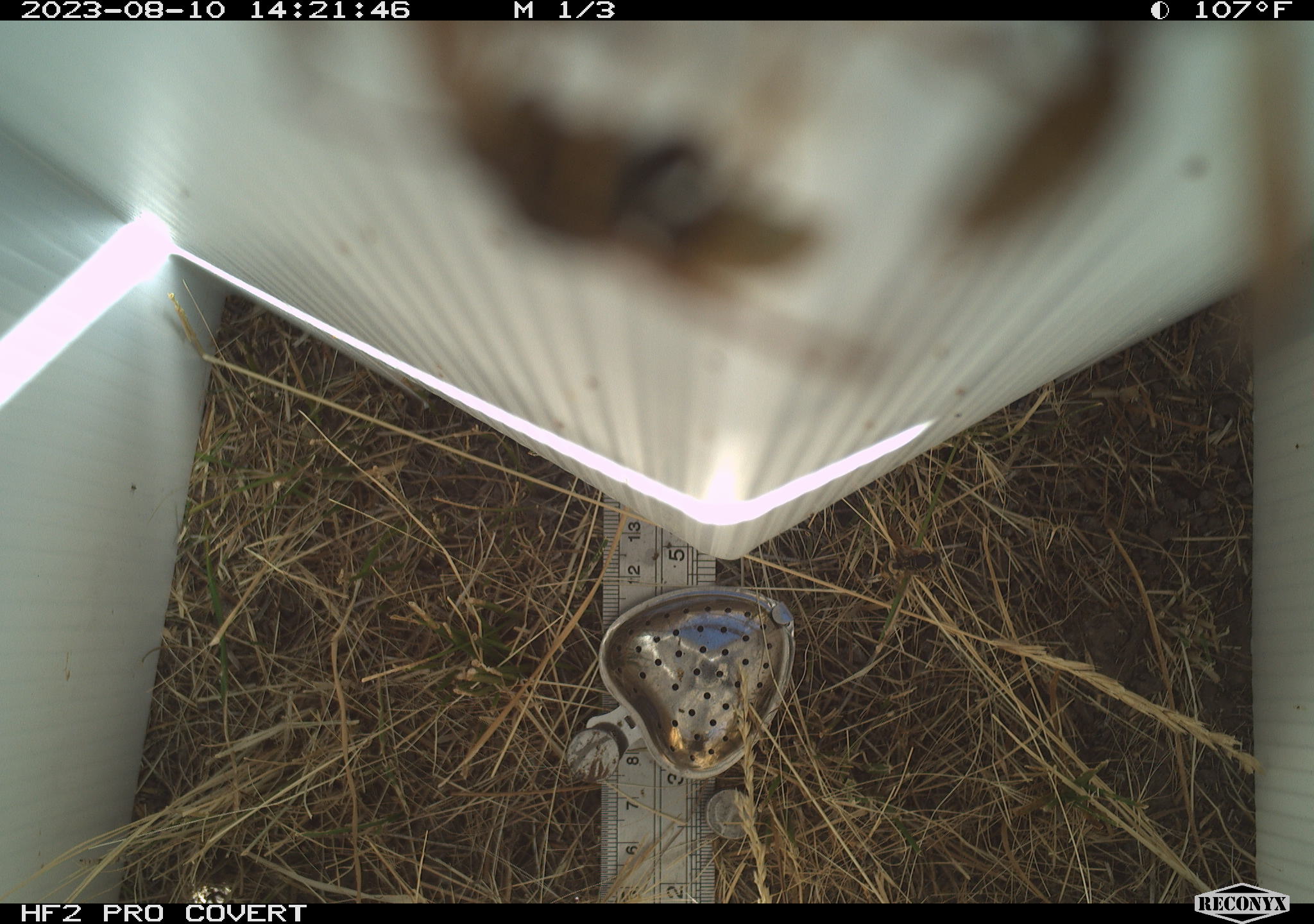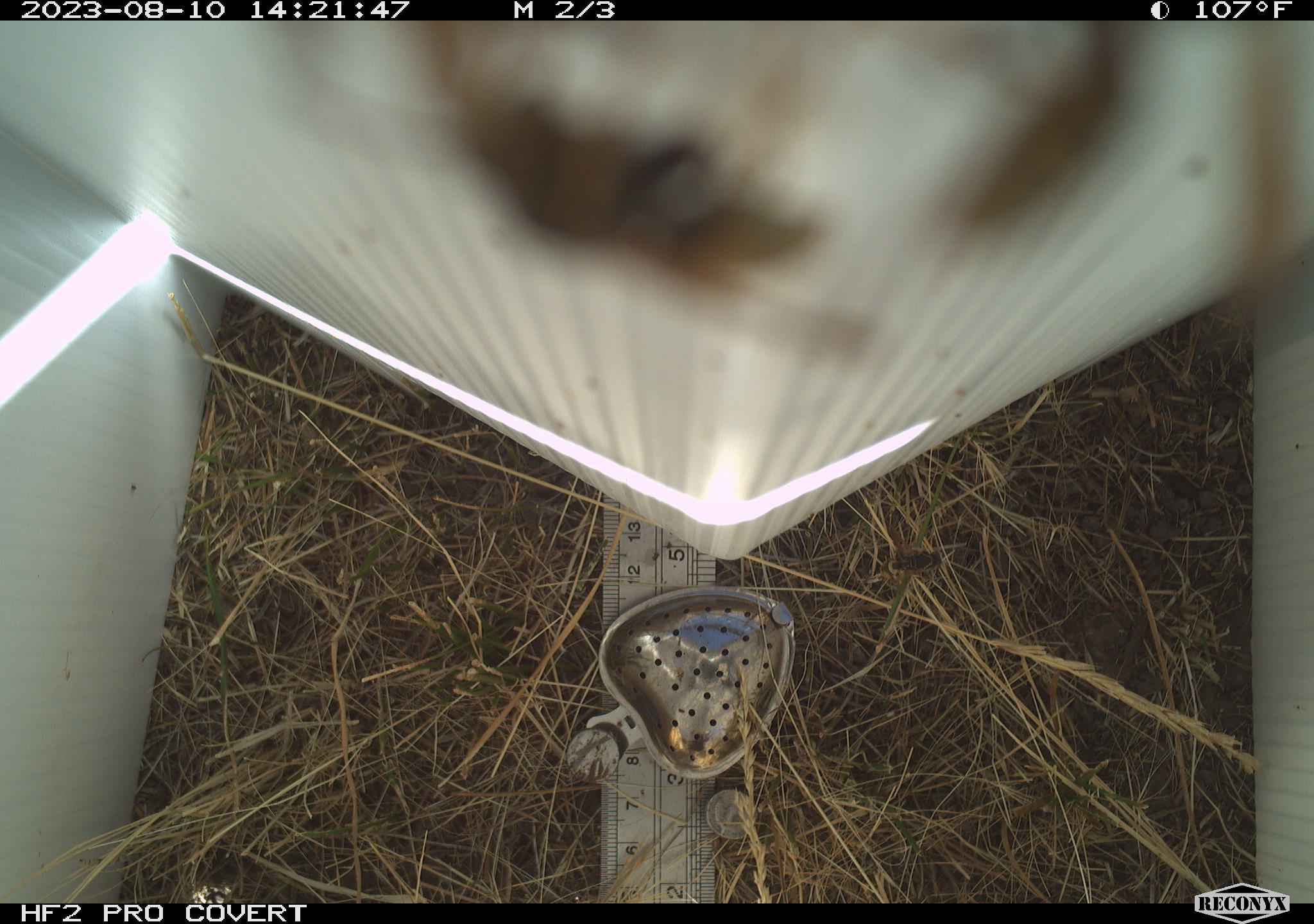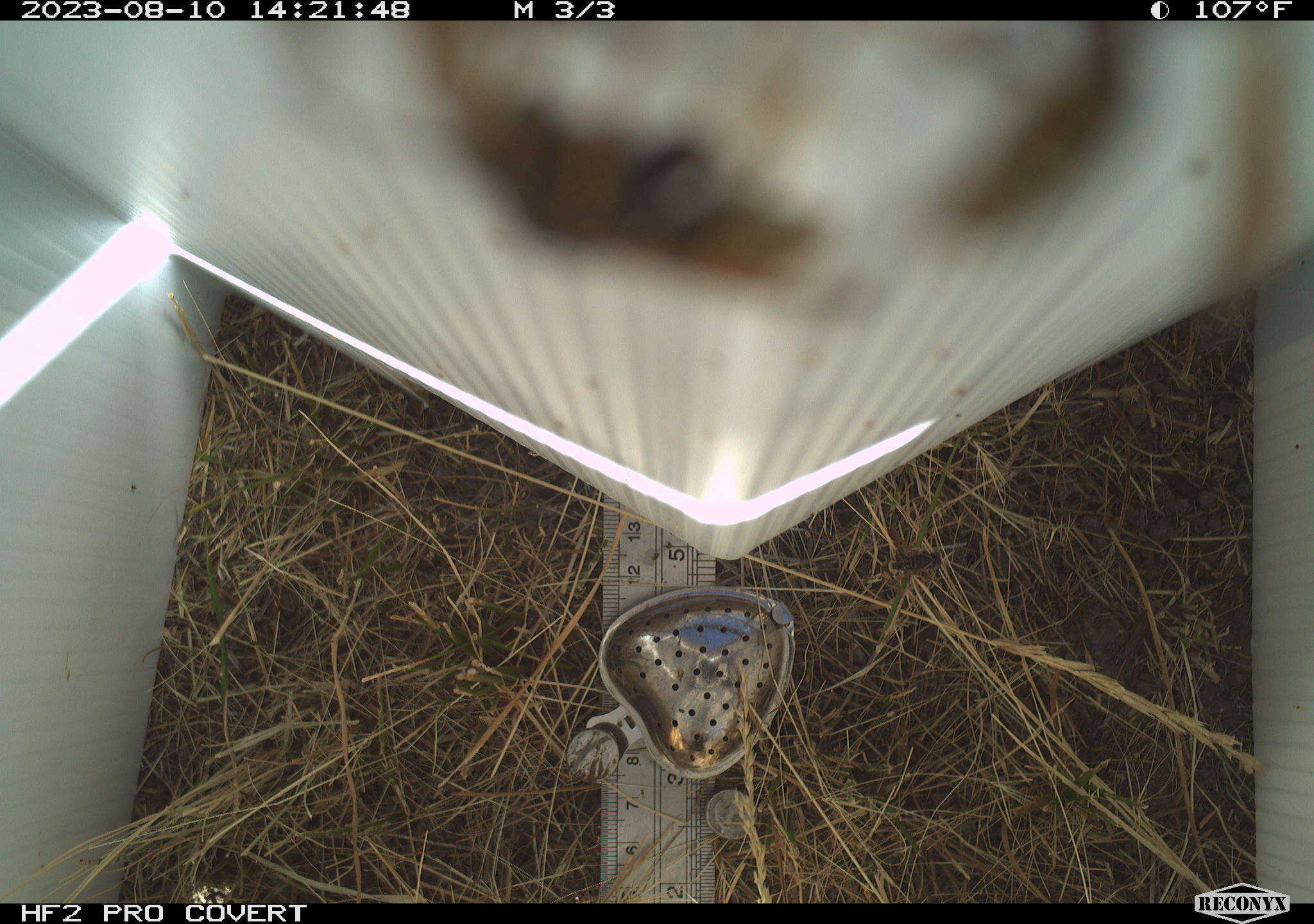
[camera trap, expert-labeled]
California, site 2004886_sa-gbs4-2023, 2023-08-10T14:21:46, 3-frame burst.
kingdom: Animalia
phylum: Arthropoda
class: Insecta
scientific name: Insecta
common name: insect